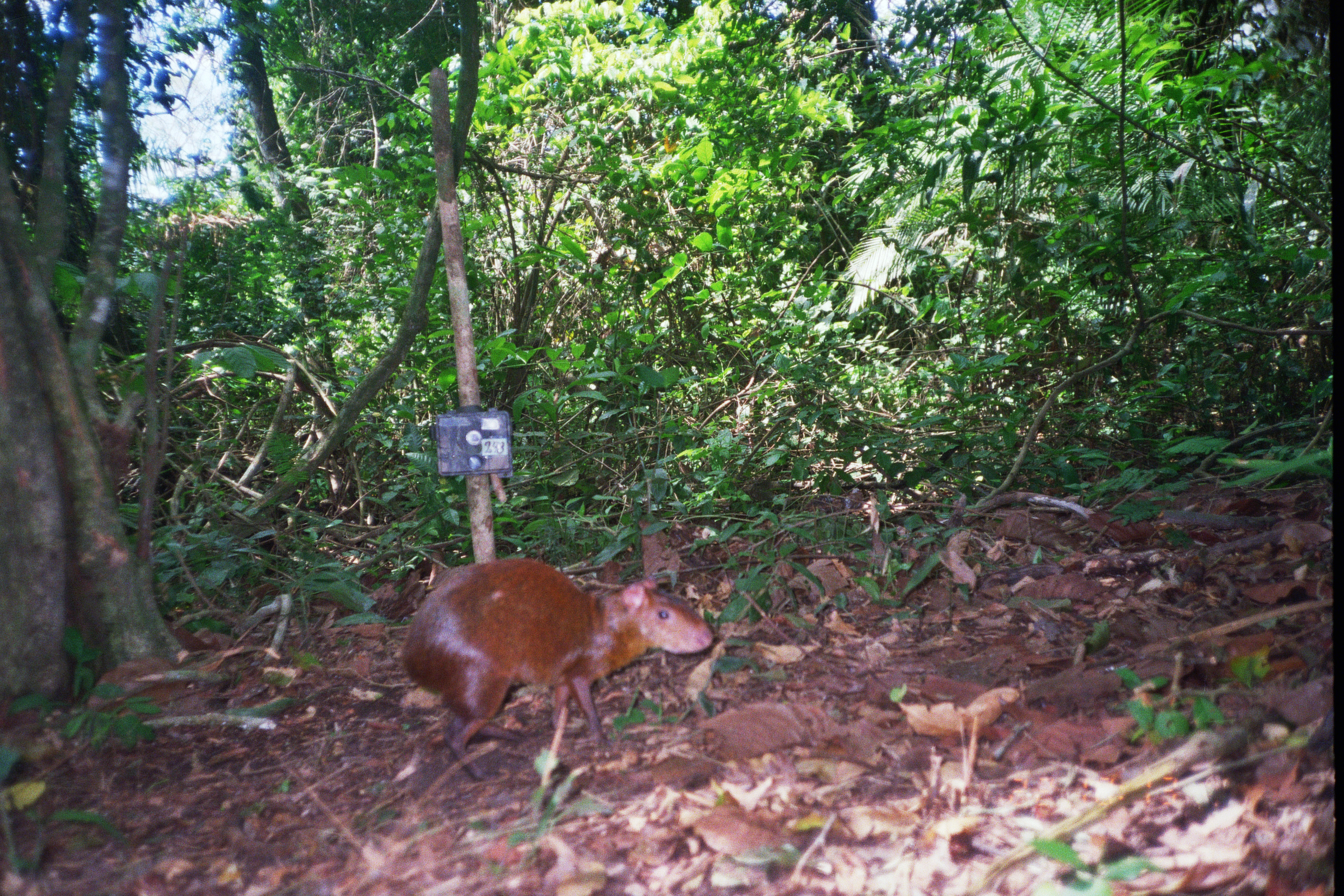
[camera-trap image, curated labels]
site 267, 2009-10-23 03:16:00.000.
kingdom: Animalia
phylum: Chordata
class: Mammalia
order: Artiodactyla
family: Cervidae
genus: Mazama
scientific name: Mazama americana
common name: red brocket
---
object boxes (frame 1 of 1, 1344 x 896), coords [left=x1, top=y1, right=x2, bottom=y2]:
mazama americana: [left=396, top=559, right=714, bottom=783]